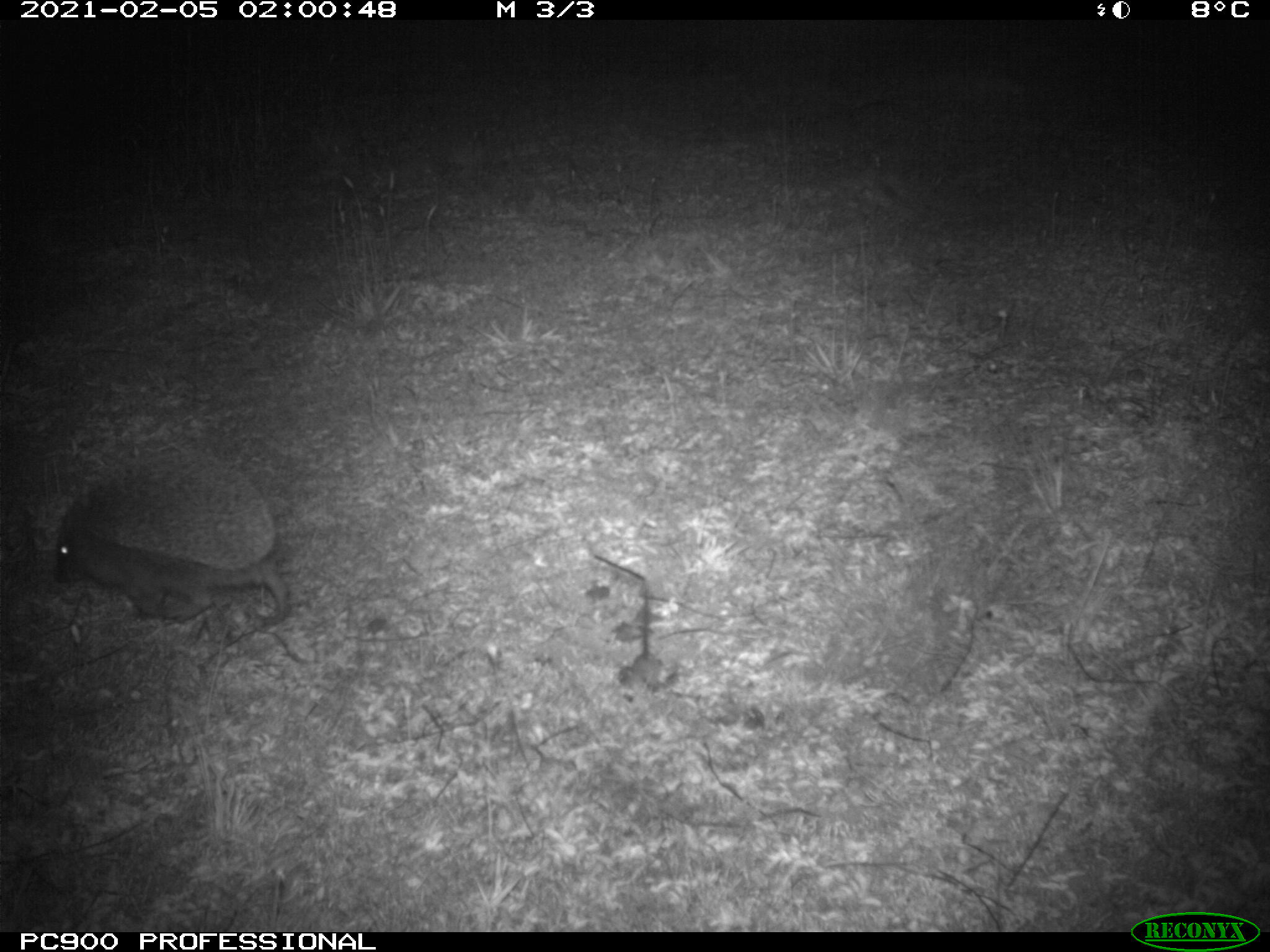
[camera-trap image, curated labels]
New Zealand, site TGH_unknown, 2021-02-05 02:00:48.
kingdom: Animalia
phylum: Chordata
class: Mammalia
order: Eulipotyphla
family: Erinaceidae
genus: Erinaceus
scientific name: Erinaceus europaeus europaeus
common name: european hedgehog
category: hedgehog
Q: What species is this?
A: Hedgehog (european hedgehog) (Erinaceus europaeus europaeus).